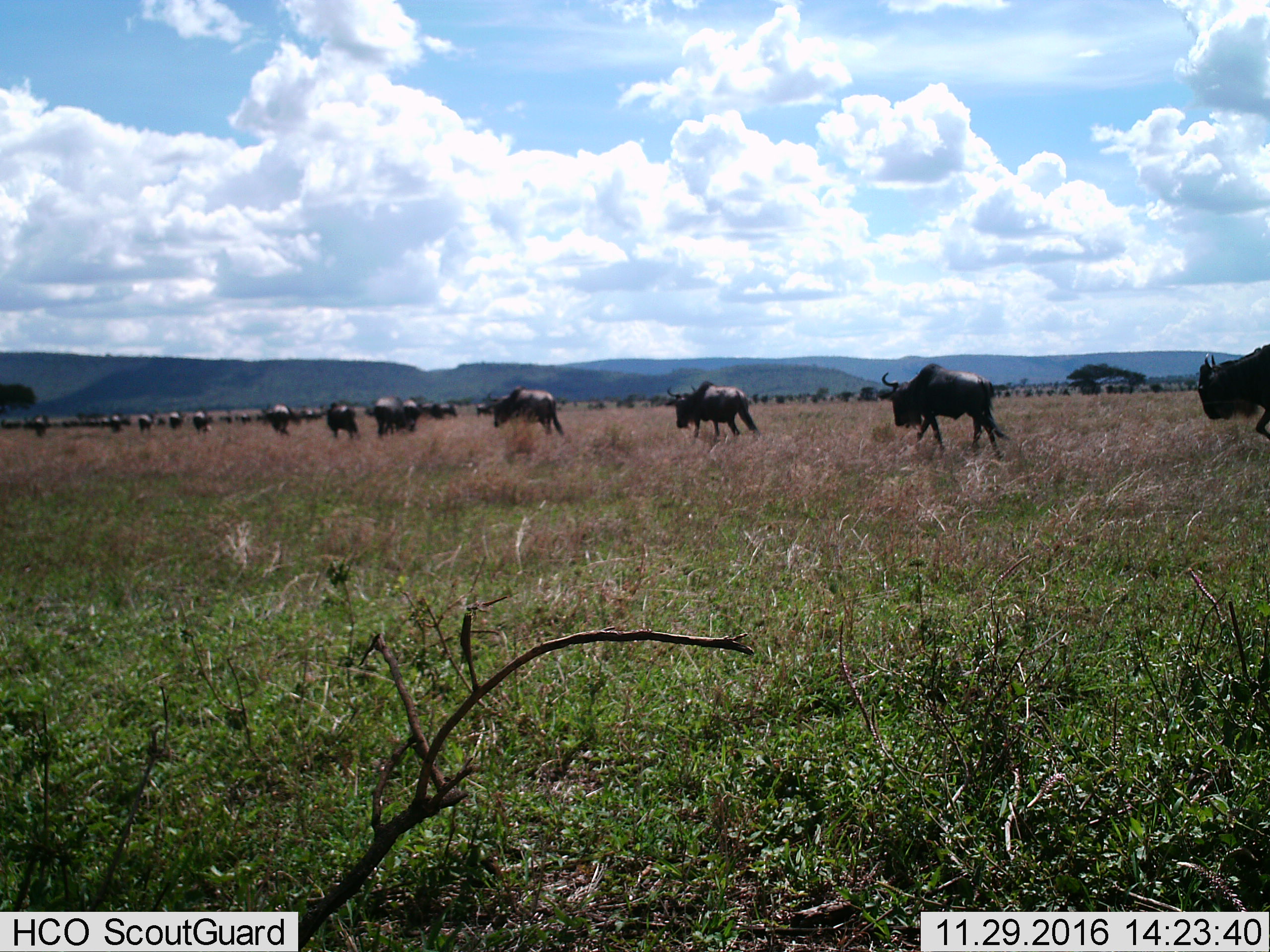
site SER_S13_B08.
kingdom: Animalia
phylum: Chordata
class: Mammalia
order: Artiodactyla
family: Bovidae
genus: Connochaetes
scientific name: Connochaetes taurinus taurinus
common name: blue wildebeest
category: wildebeestblue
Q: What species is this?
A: Wildebeestblue (blue wildebeest) (Connochaetes taurinus taurinus).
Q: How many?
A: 11-50.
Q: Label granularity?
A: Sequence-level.